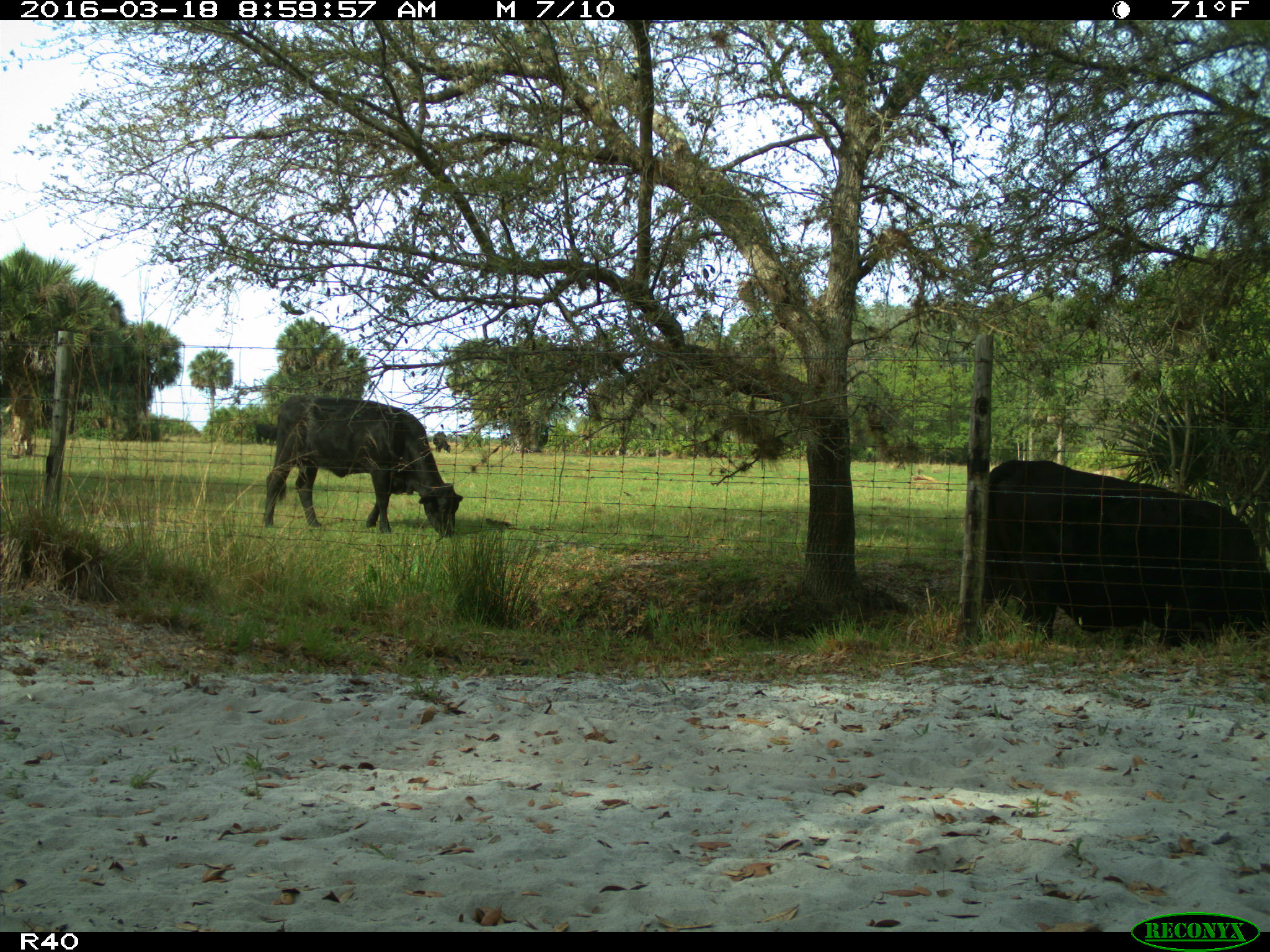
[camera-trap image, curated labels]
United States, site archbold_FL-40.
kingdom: Animalia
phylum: Chordata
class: Mammalia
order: Artiodactyla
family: Bovidae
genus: Bos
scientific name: Bos taurus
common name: domestic cow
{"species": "Bos taurus (domestic cow)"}